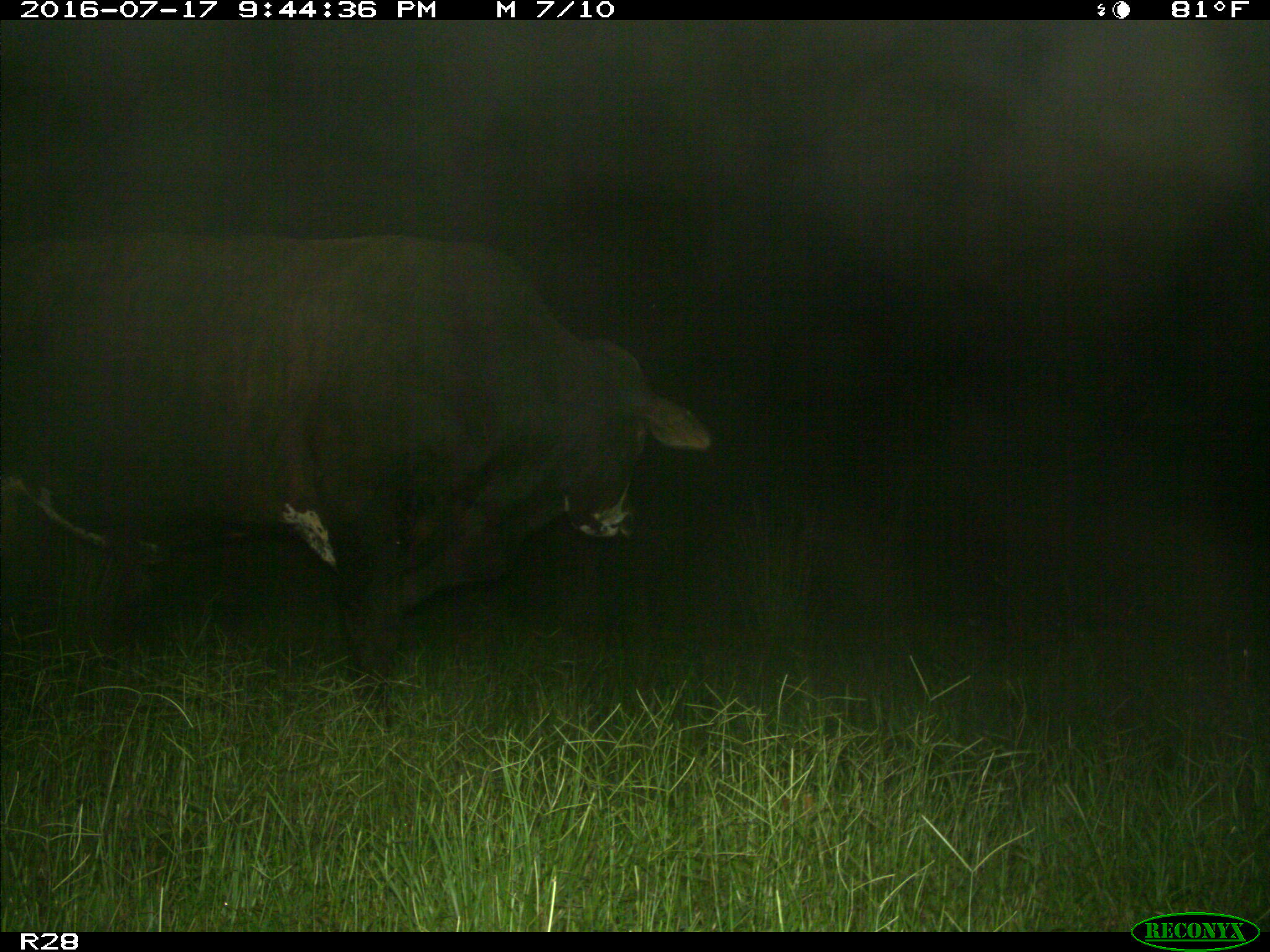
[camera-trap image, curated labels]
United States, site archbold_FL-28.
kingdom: Animalia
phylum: Chordata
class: Mammalia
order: Artiodactyla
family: Bovidae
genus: Bos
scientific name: Bos taurus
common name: domestic cow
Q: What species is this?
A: Bos taurus (domestic cow).